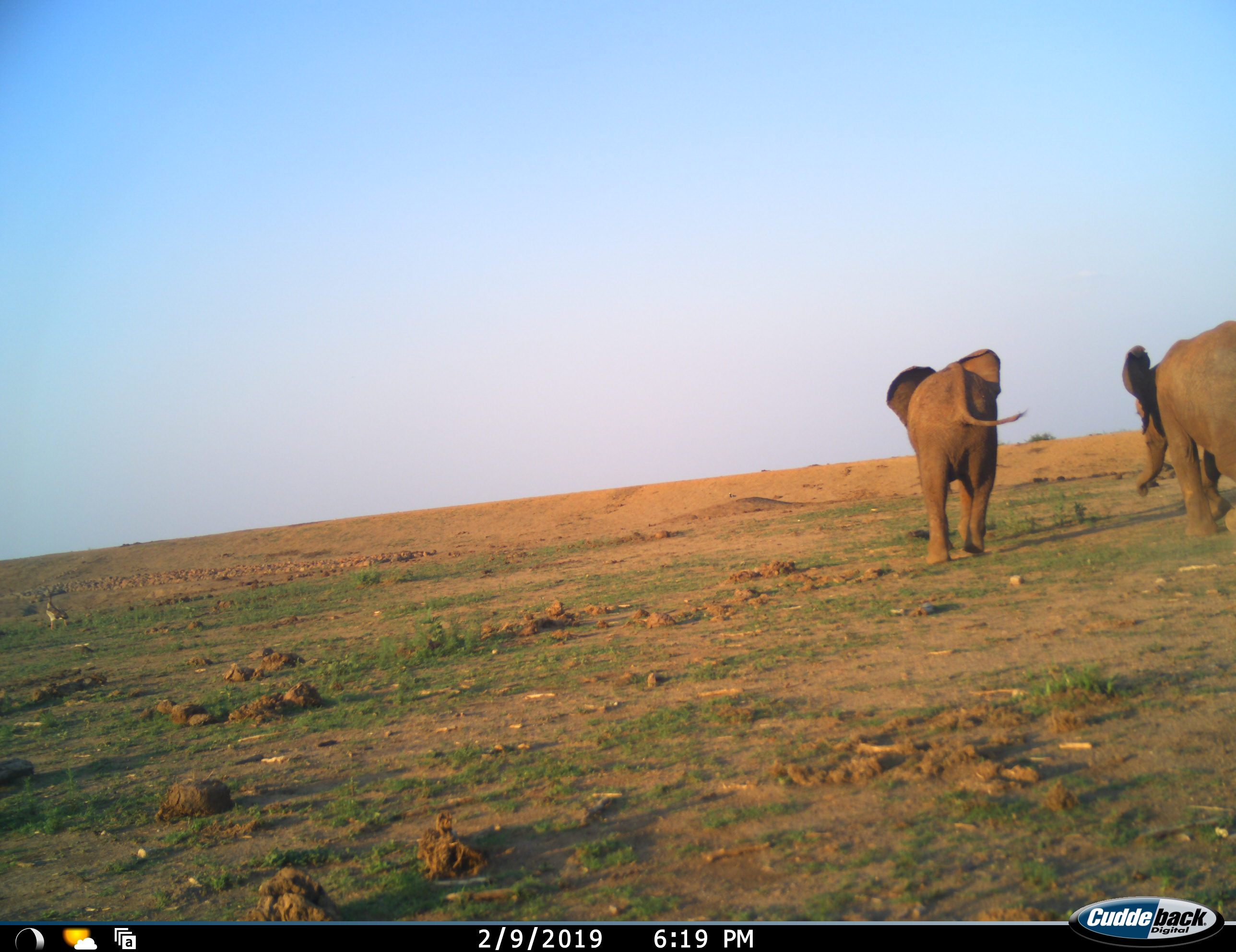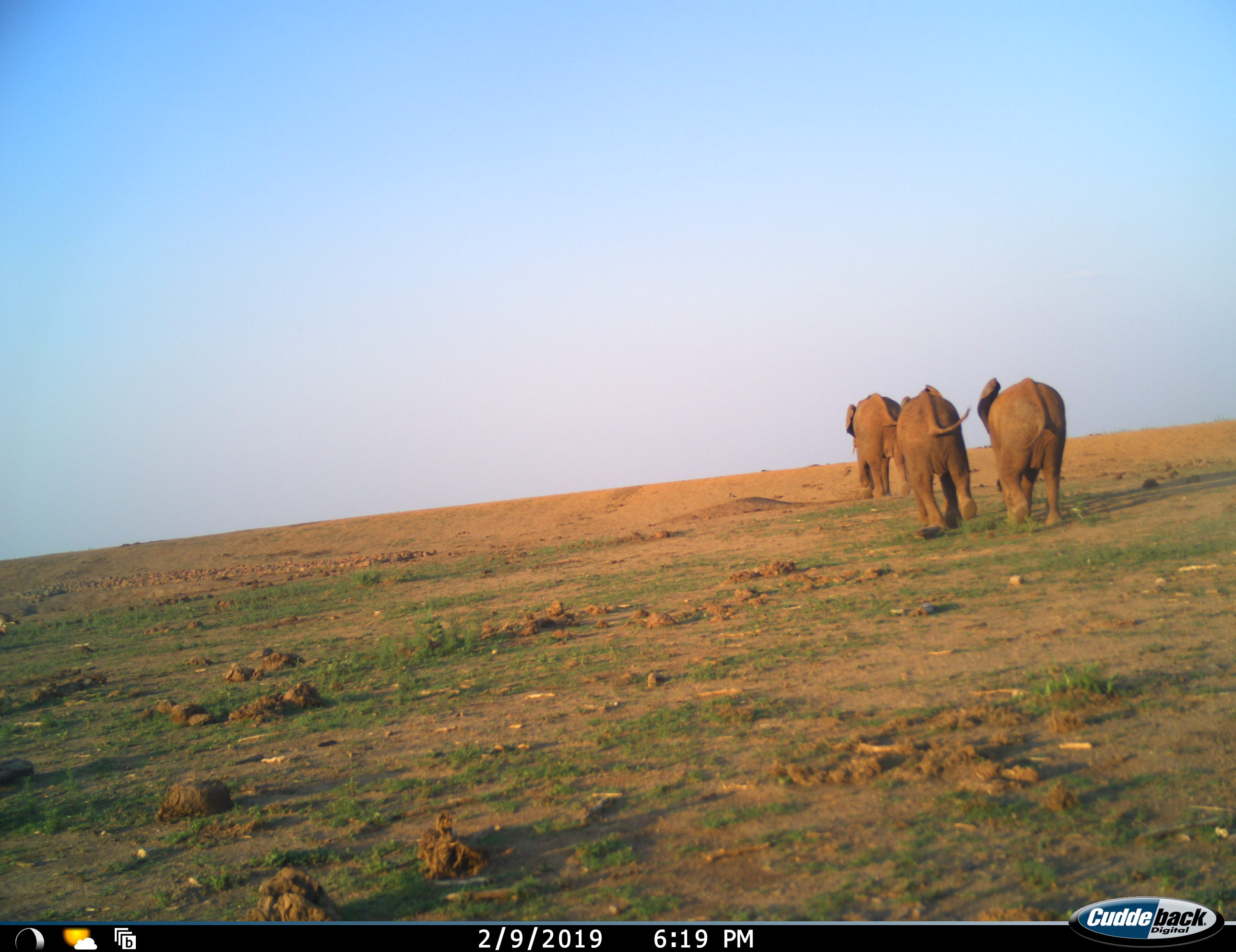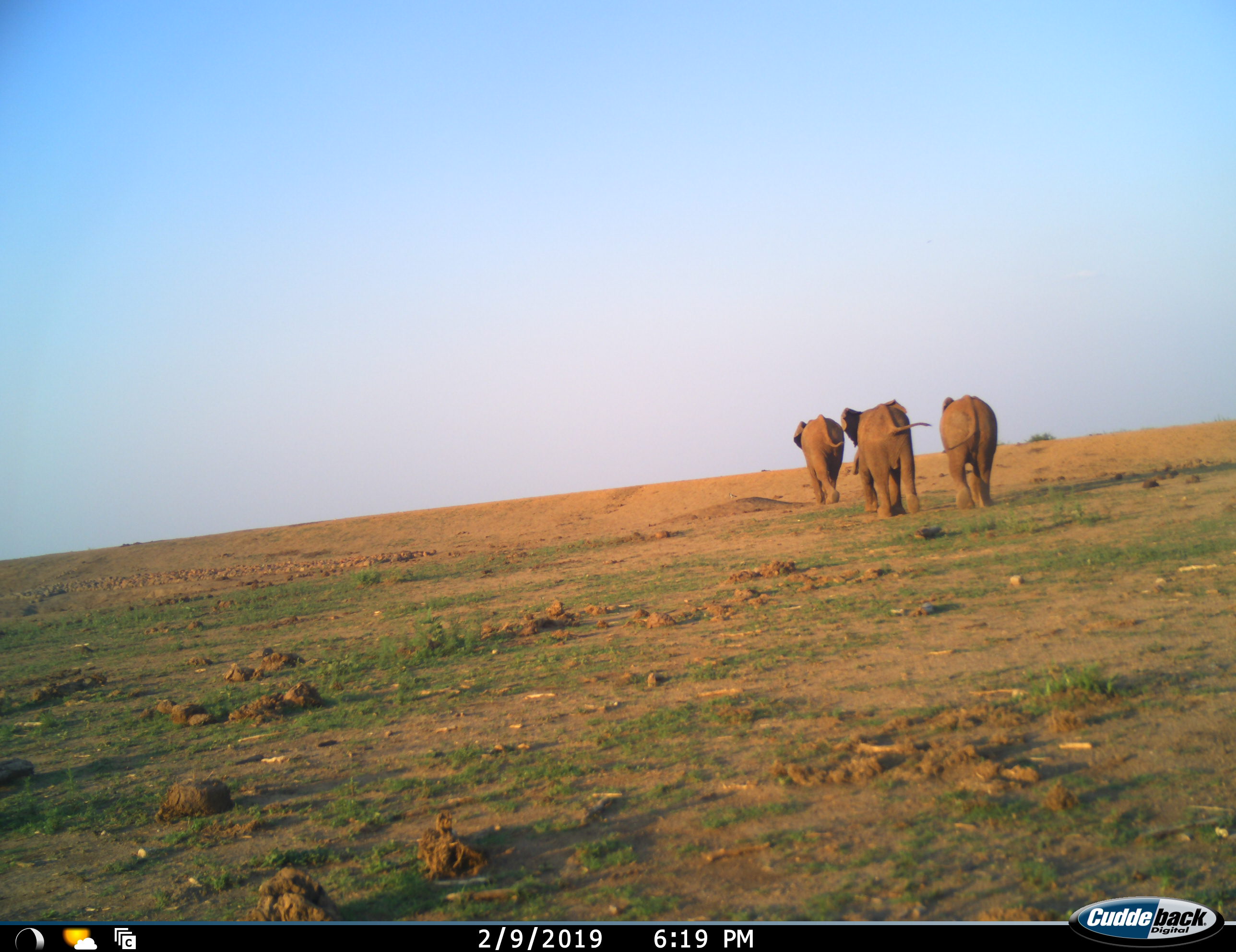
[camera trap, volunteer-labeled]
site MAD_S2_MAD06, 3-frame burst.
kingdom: Animalia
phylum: Chordata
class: Mammalia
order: Proboscidea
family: Elephantidae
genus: Loxodonta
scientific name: Loxodonta africana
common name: african bush elephant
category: elephant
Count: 3.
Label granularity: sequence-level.